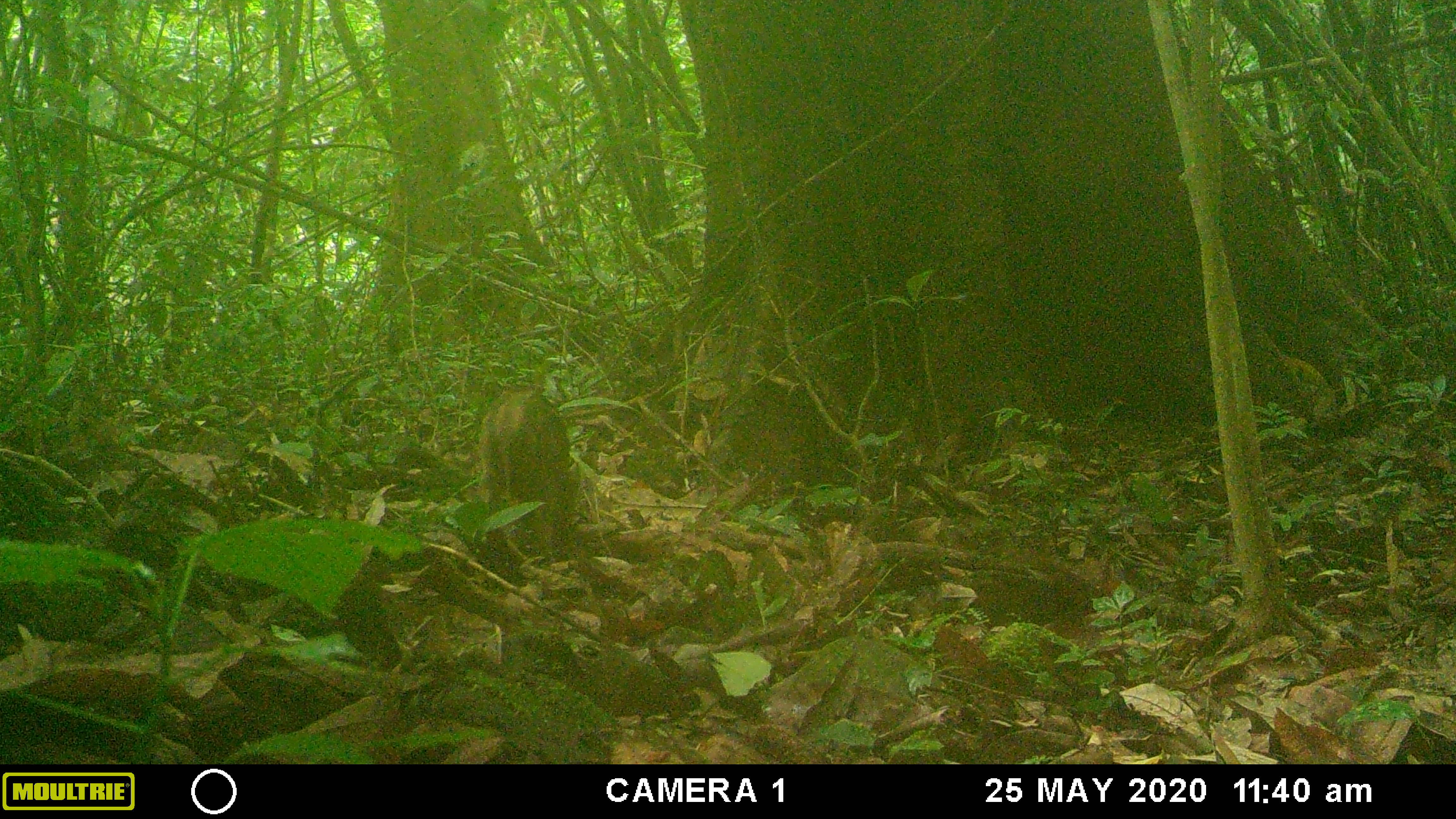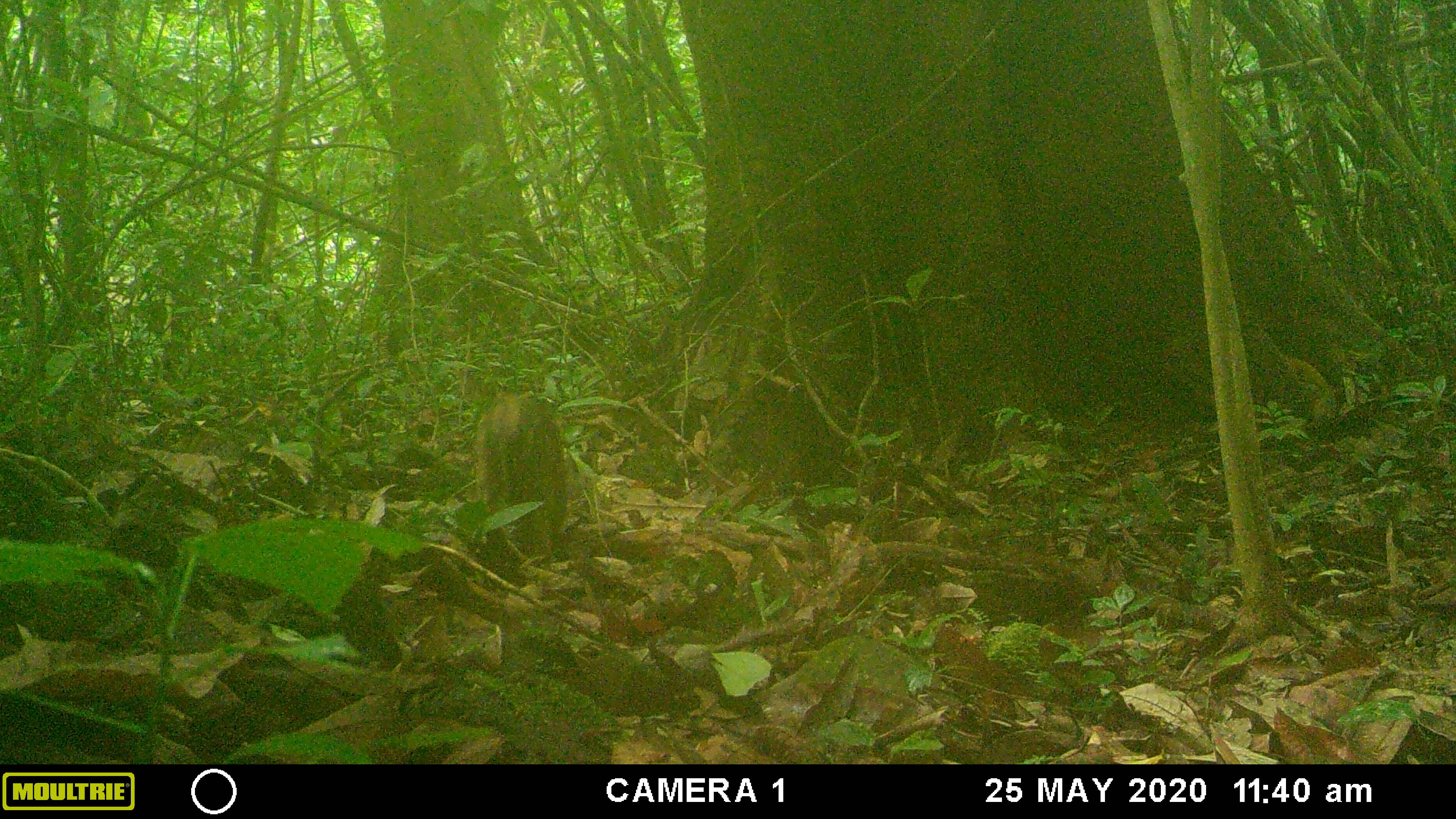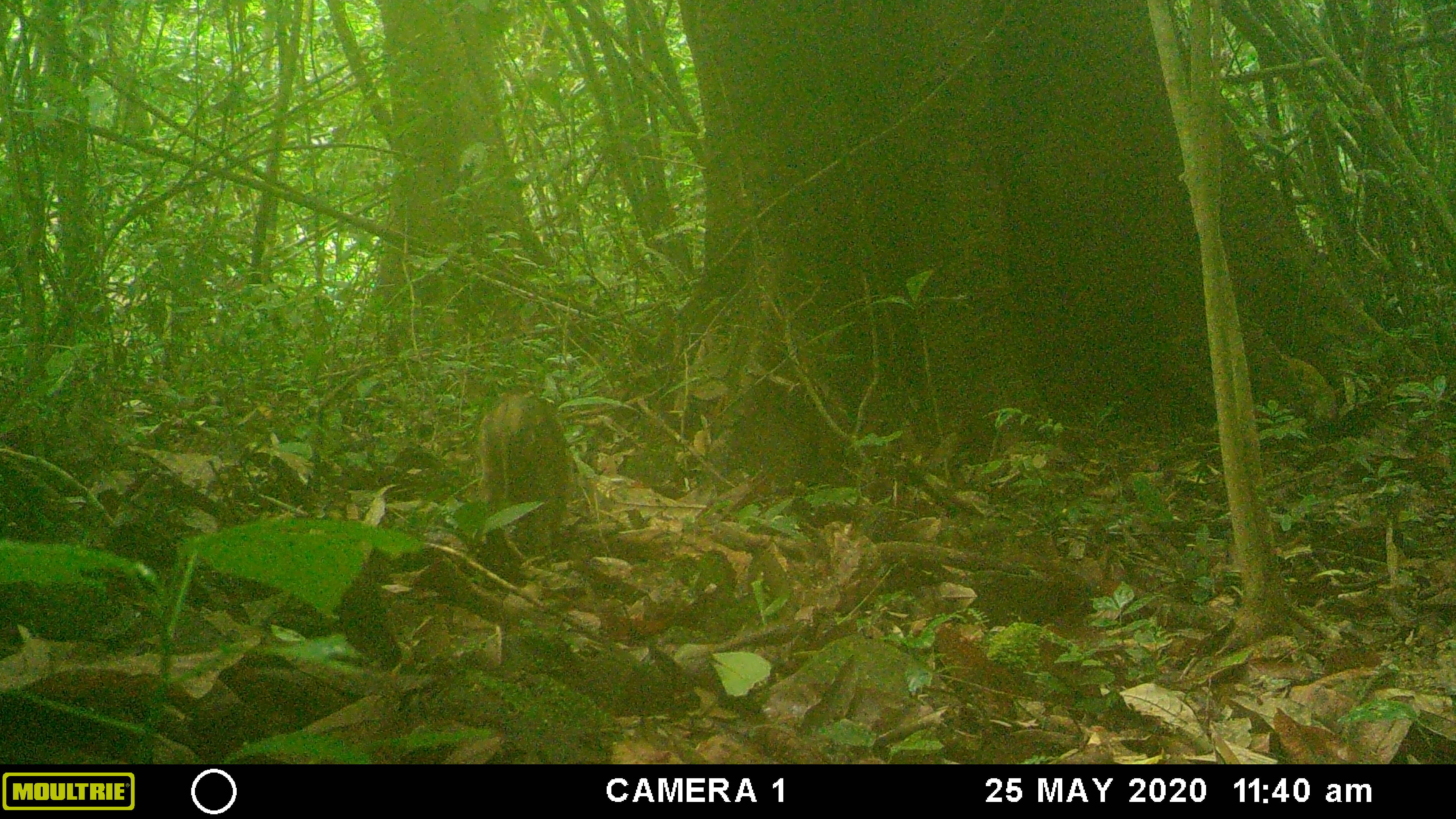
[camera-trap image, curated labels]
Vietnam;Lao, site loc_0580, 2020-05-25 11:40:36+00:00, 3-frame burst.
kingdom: Animalia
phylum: Chordata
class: Mammalia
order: Artiodactyla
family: Suidae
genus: Sus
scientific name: Sus scrofa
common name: eurasian wild pig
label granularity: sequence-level